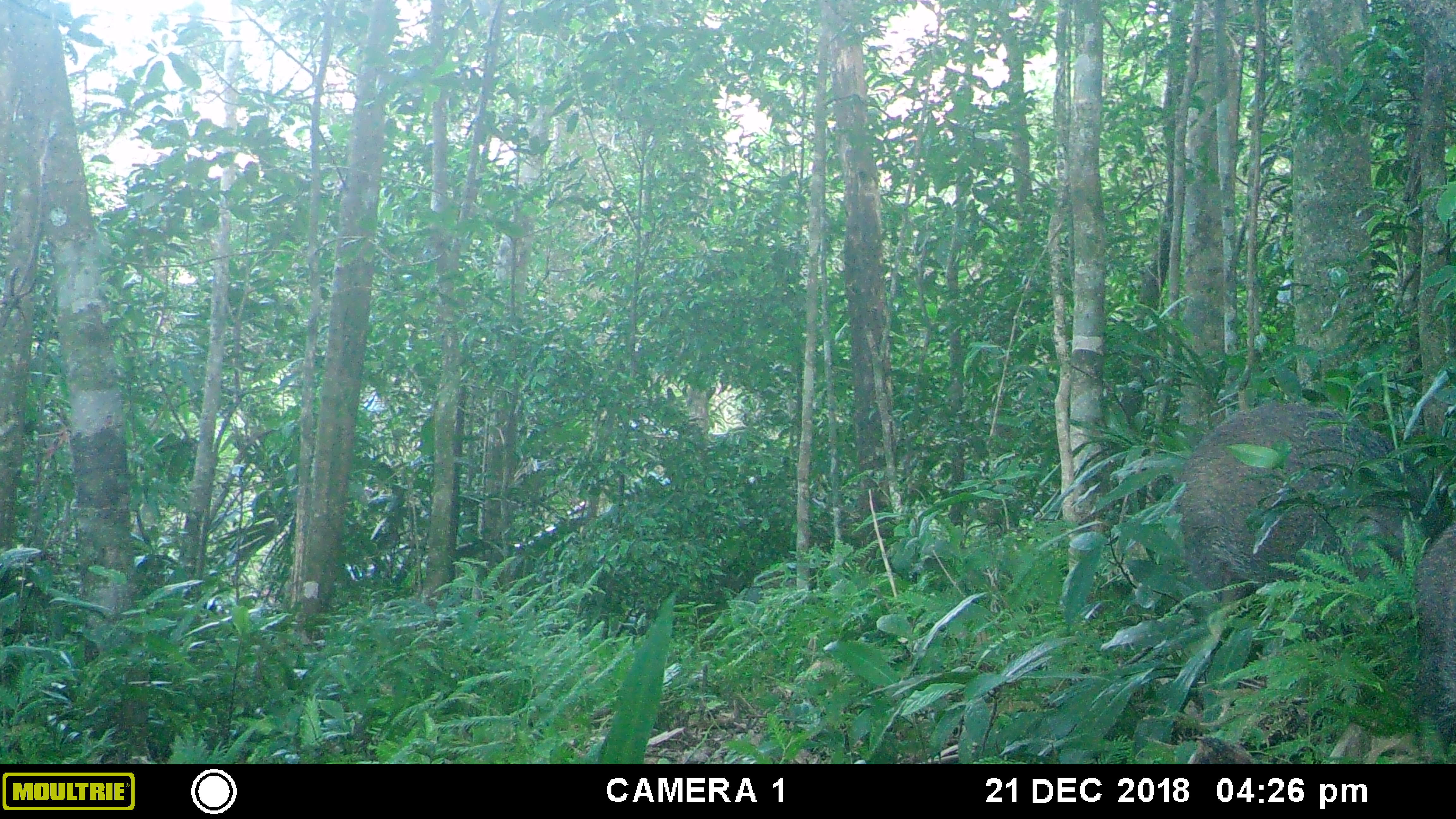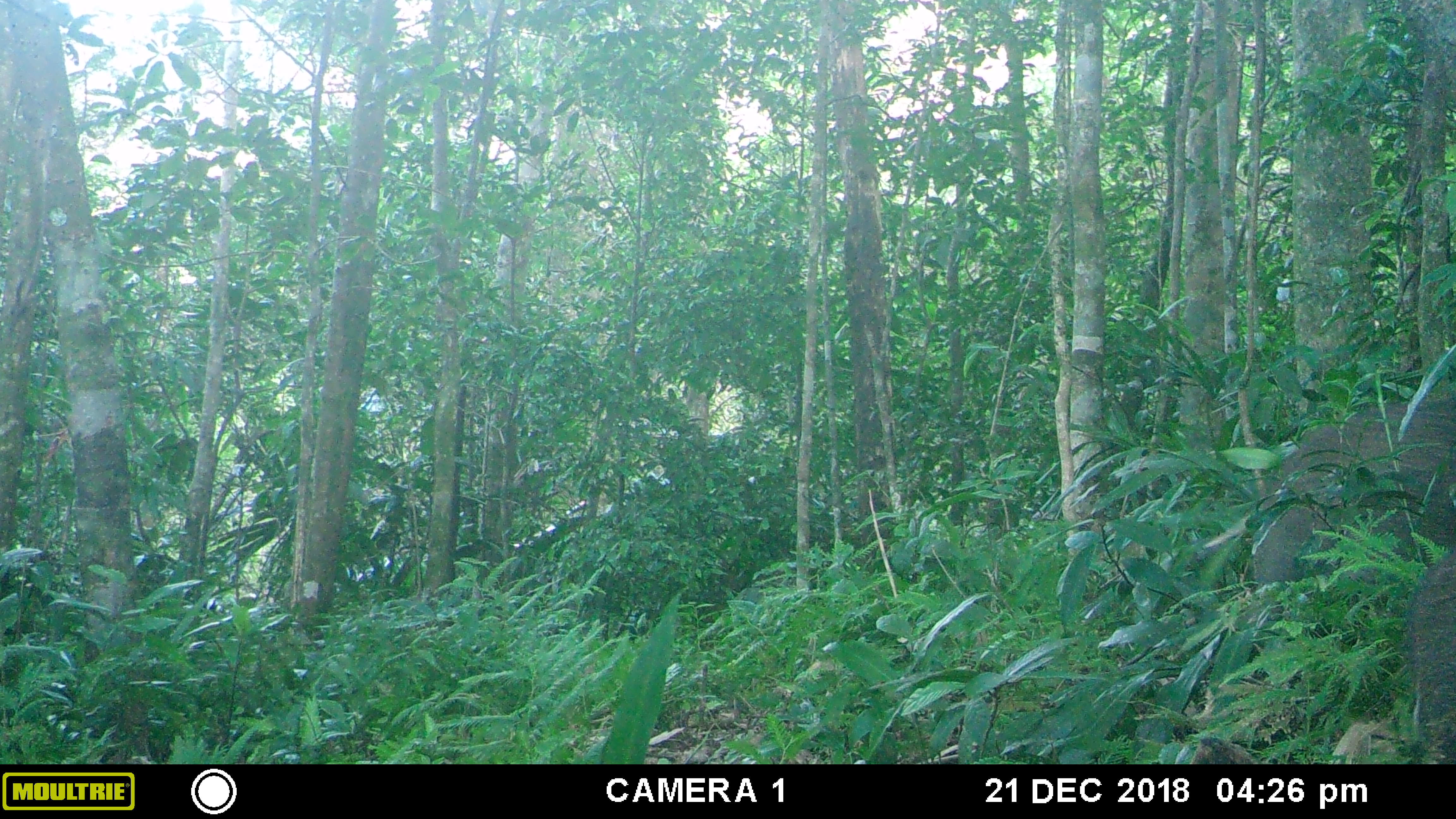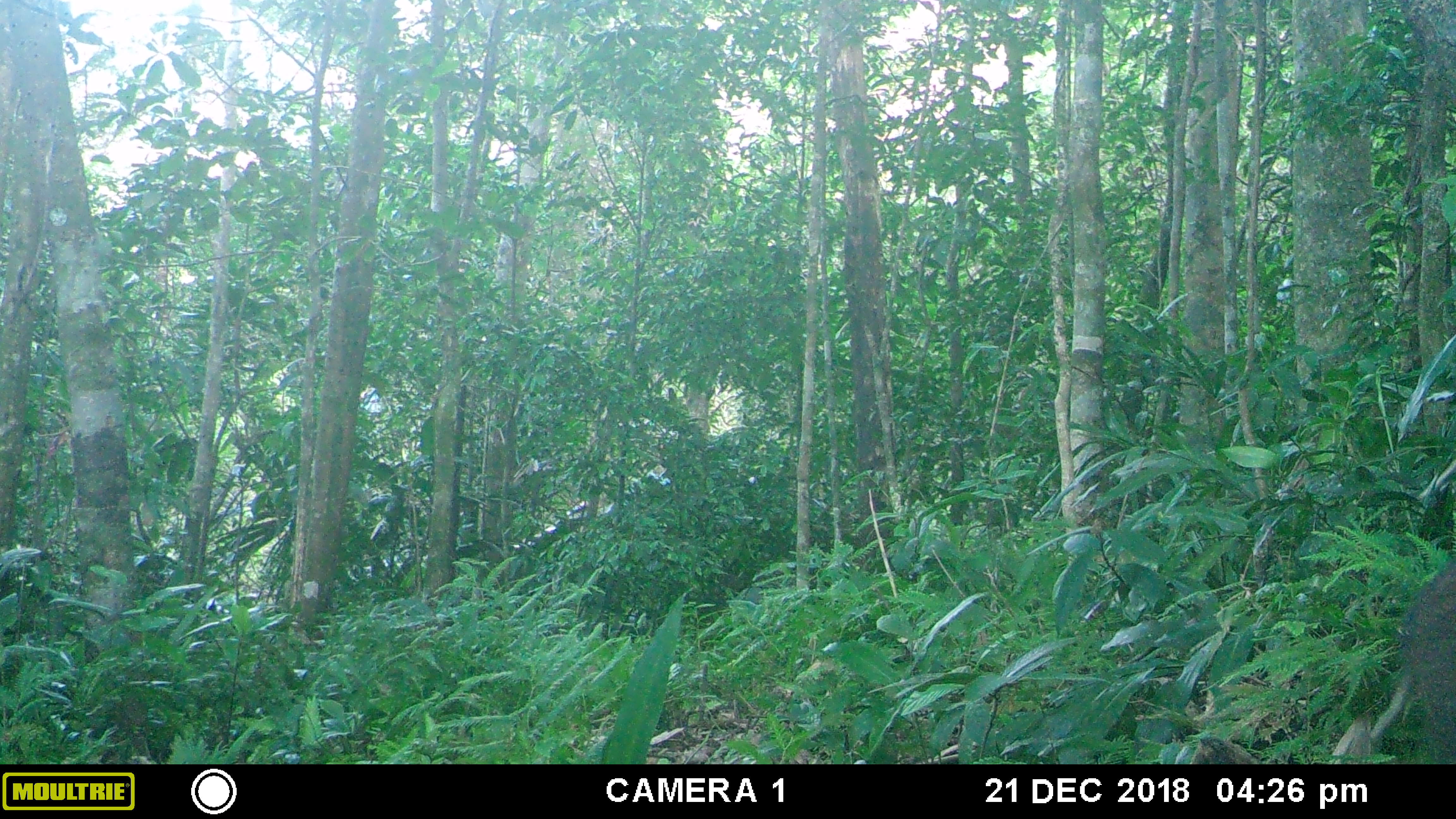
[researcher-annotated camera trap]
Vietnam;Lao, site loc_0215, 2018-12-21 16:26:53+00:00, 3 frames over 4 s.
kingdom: Animalia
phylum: Chordata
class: Mammalia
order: Artiodactyla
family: Suidae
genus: Sus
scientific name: Sus scrofa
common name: eurasian wild pig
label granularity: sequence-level